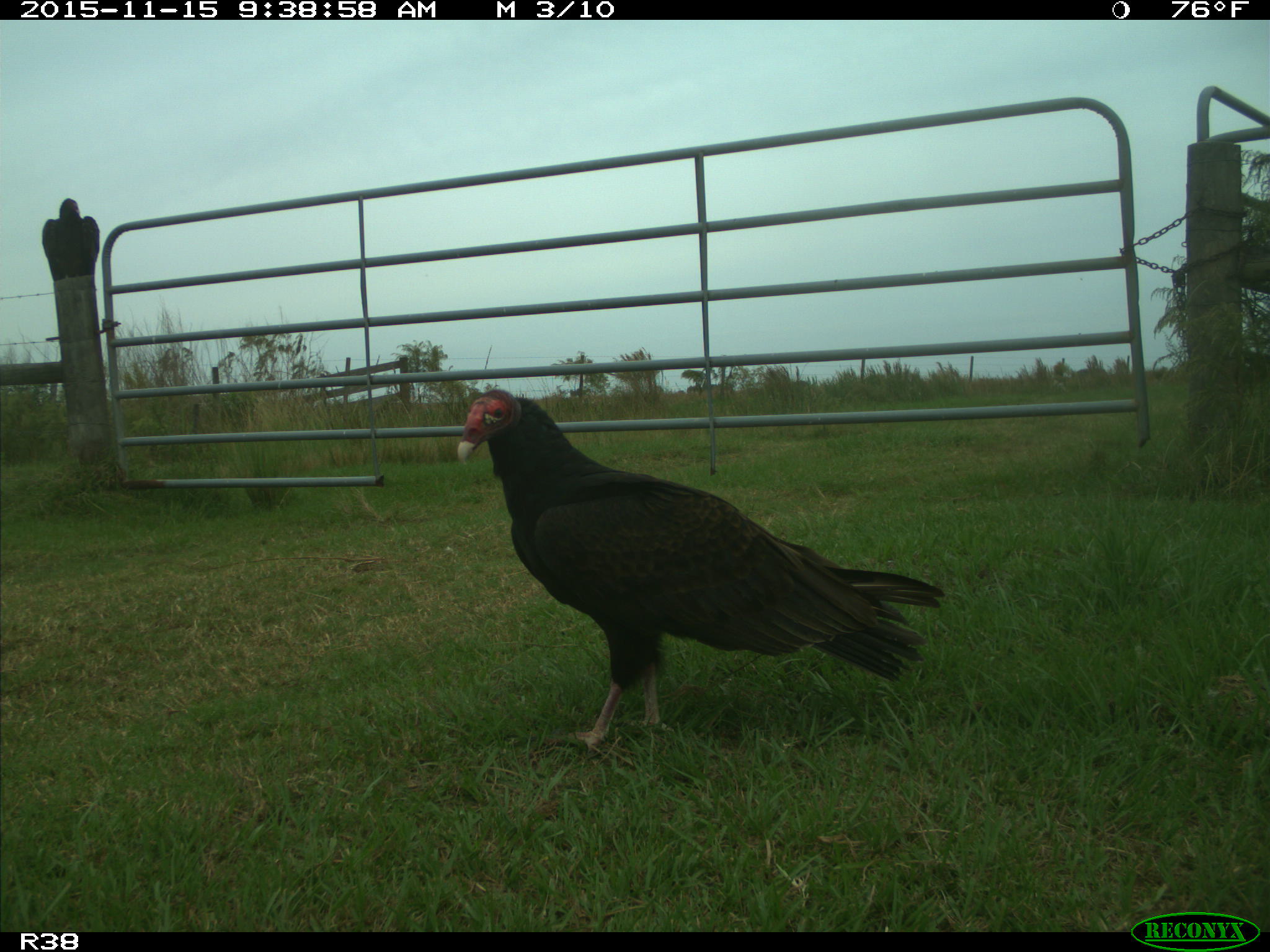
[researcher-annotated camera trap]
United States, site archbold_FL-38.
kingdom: Animalia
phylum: Chordata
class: Aves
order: Accipitriformes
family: Accipitridae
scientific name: Accipitridae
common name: acciptirids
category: unidentified accipitrid